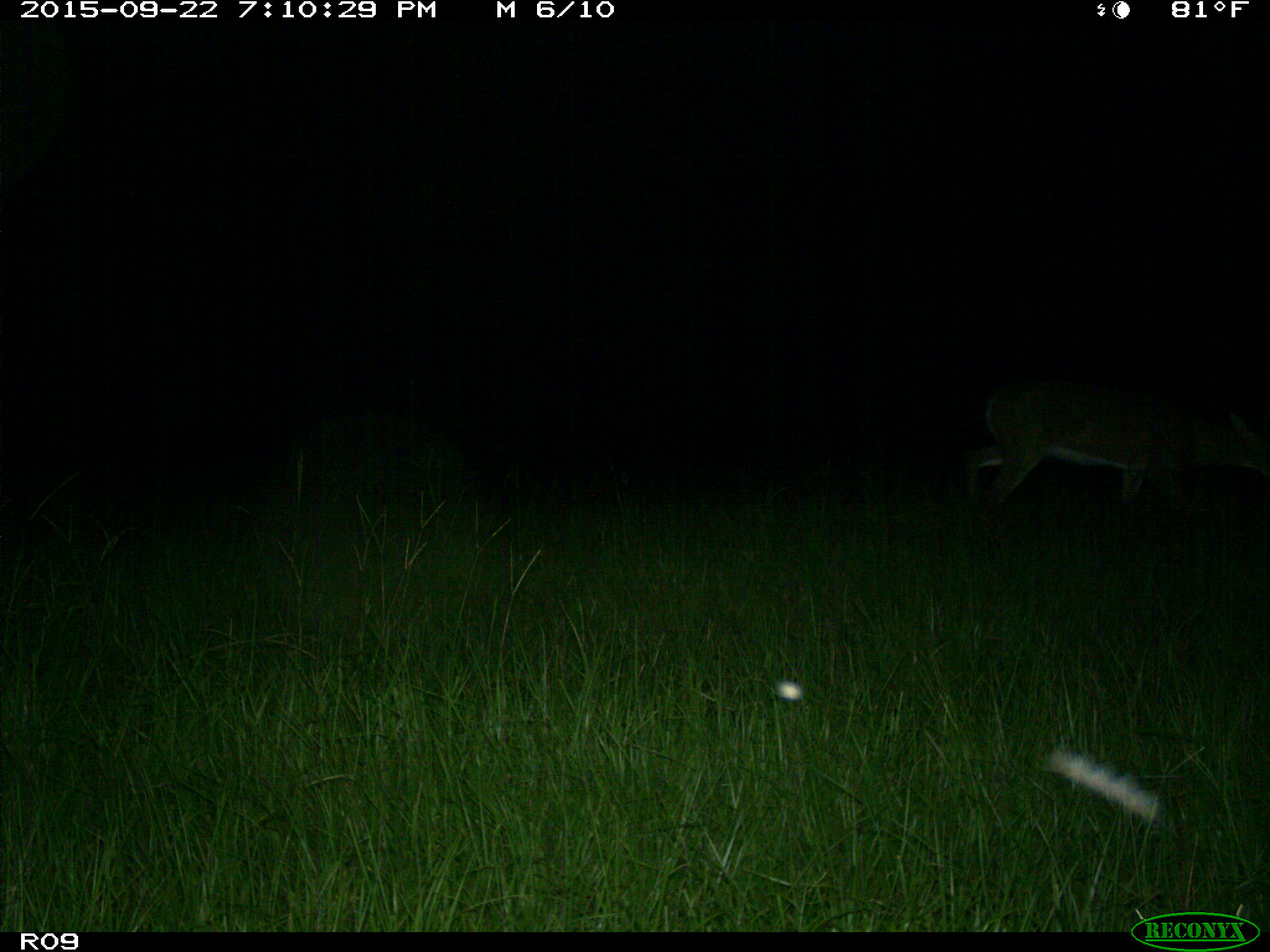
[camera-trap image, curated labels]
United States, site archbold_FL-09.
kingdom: Animalia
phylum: Chordata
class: Mammalia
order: Artiodactyla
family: Cervidae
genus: Odocoileus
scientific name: Odocoileus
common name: deer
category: unidentified deer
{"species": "unidentified deer (deer) (Odocoileus)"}